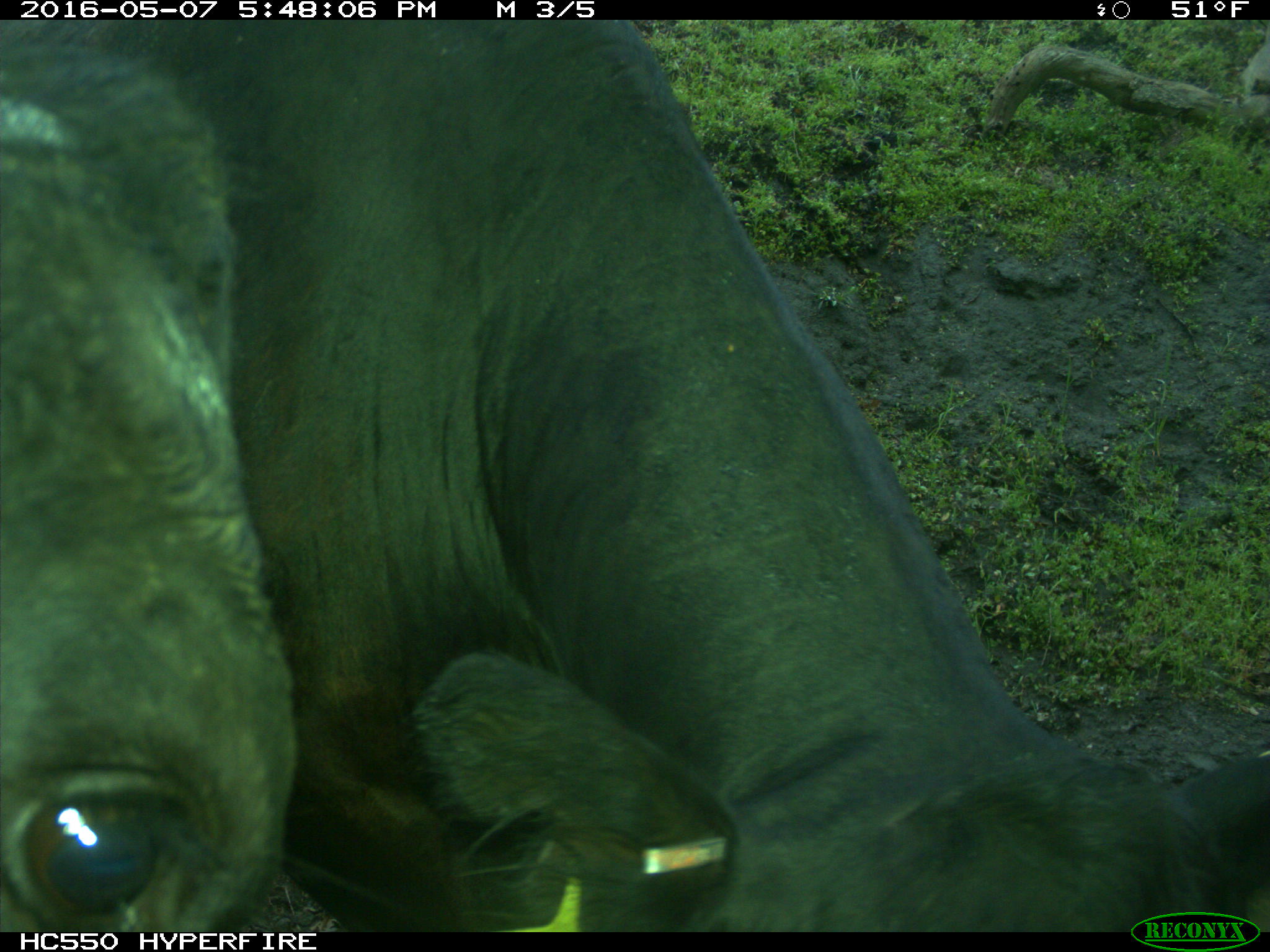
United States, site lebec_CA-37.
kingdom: Animalia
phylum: Chordata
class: Mammalia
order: Artiodactyla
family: Bovidae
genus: Bos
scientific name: Bos taurus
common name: domestic cow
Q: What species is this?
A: Bos taurus (domestic cow).